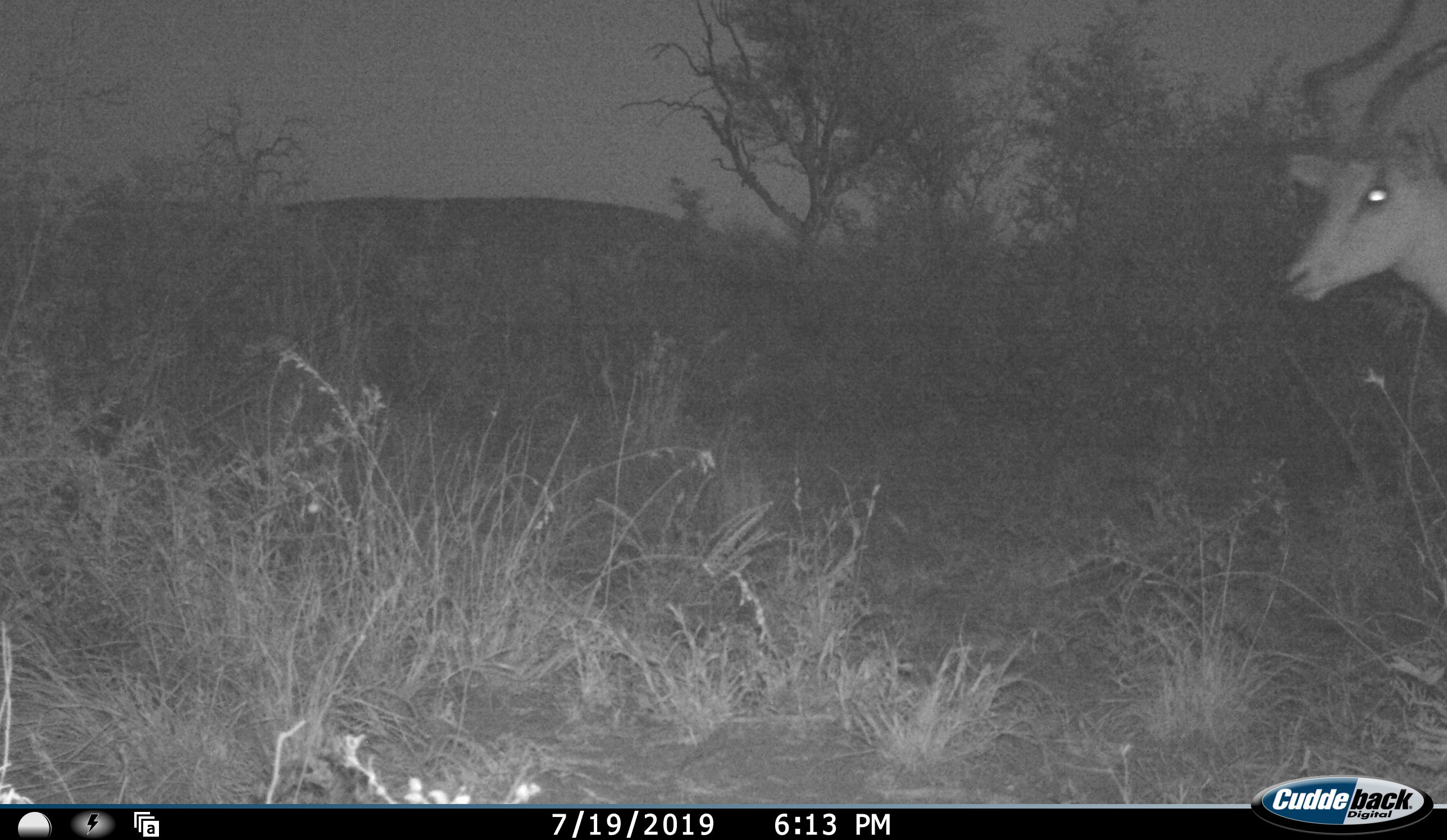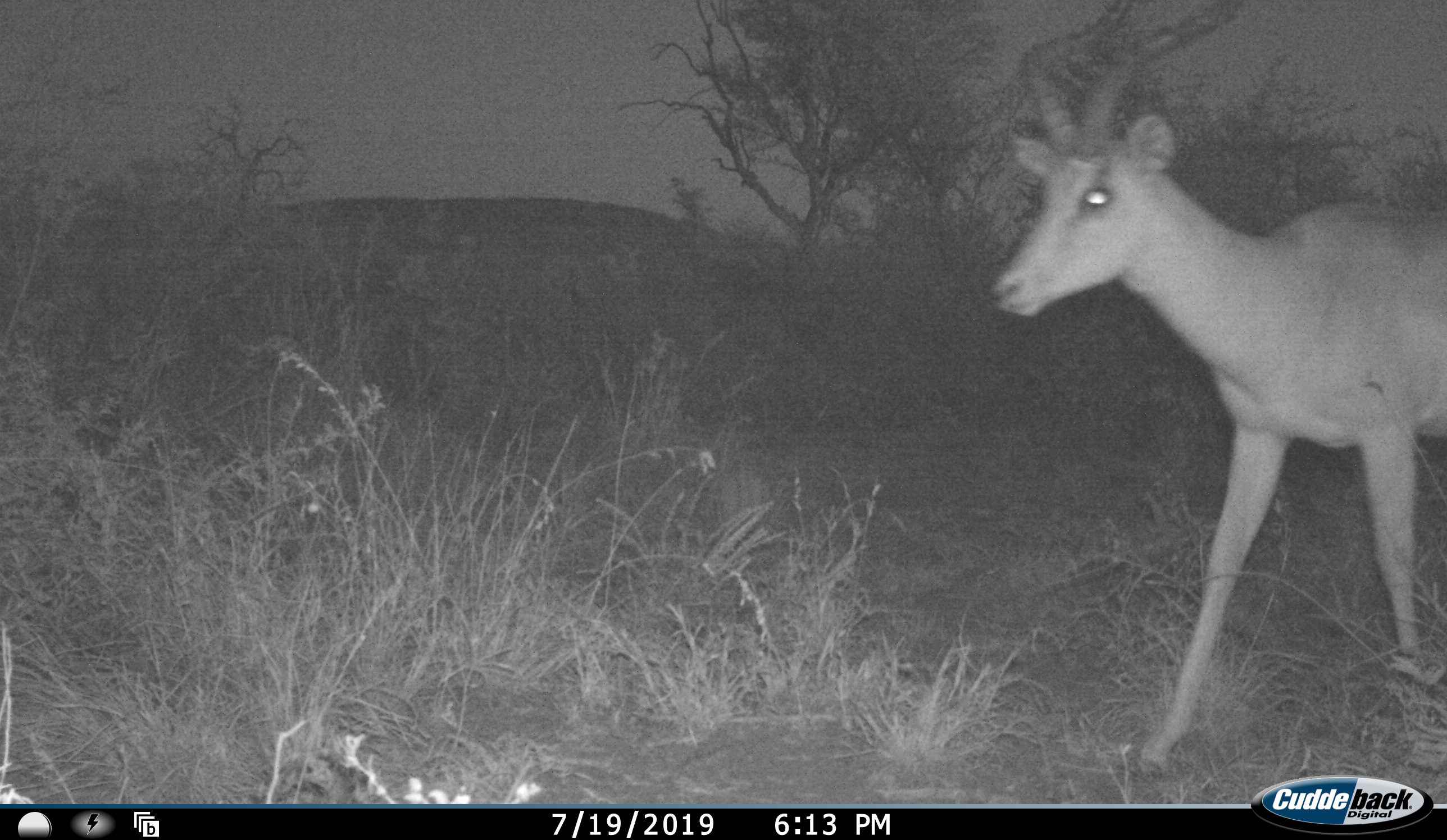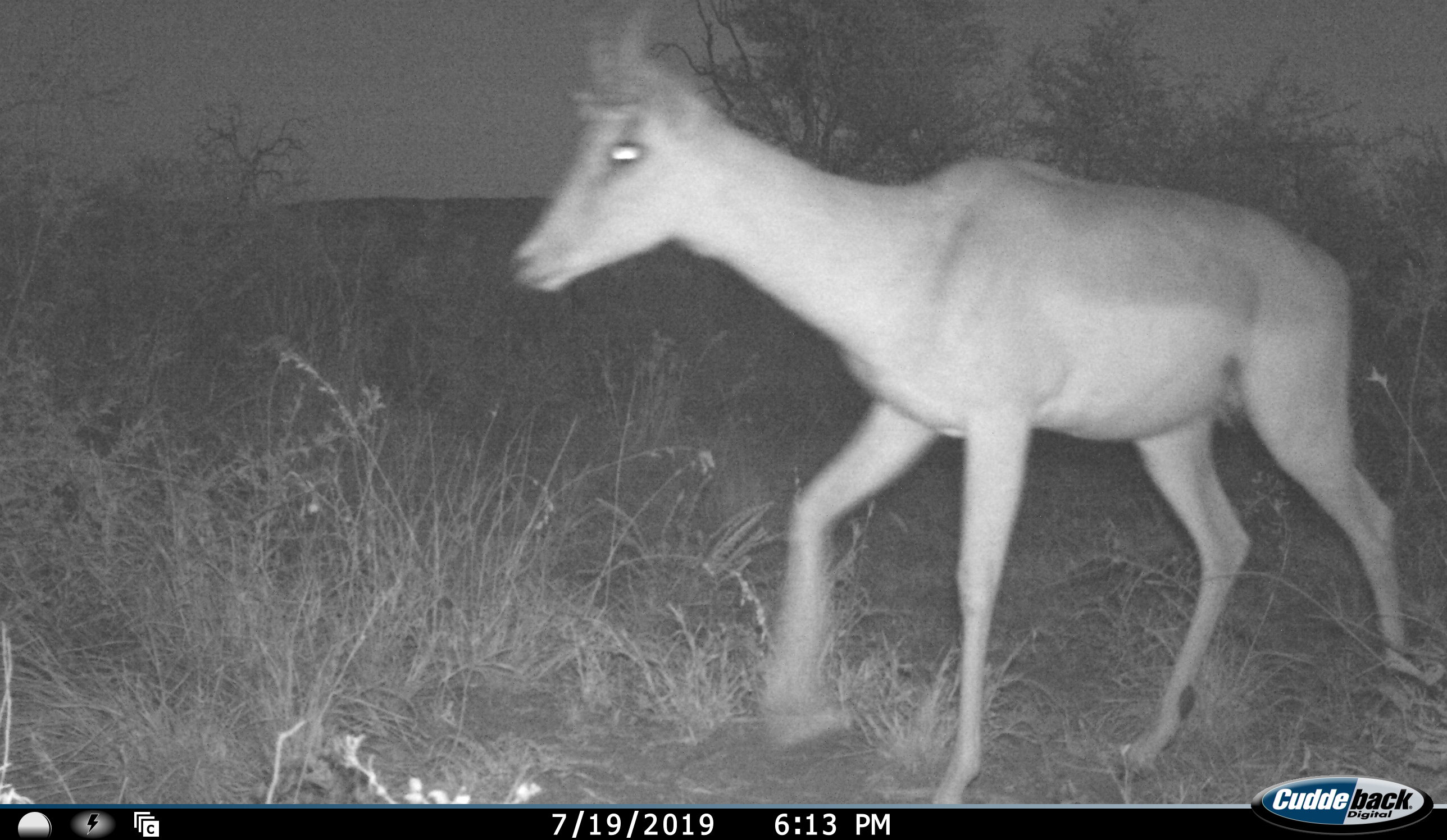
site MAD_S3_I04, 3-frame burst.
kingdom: Animalia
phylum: Chordata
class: Mammalia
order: Artiodactyla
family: Bovidae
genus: Aepyceros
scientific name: Aepyceros melampus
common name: impala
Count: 1.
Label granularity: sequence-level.